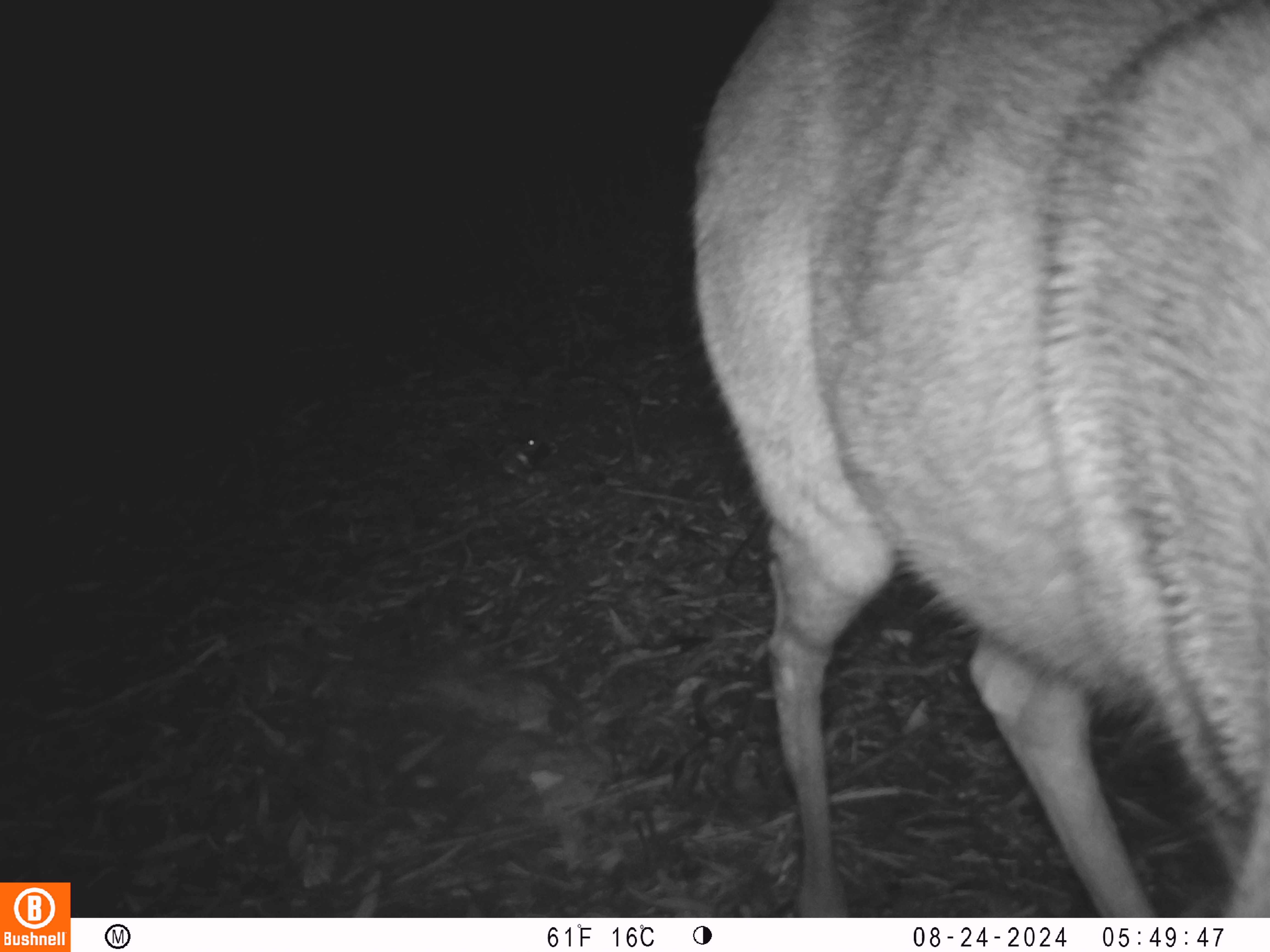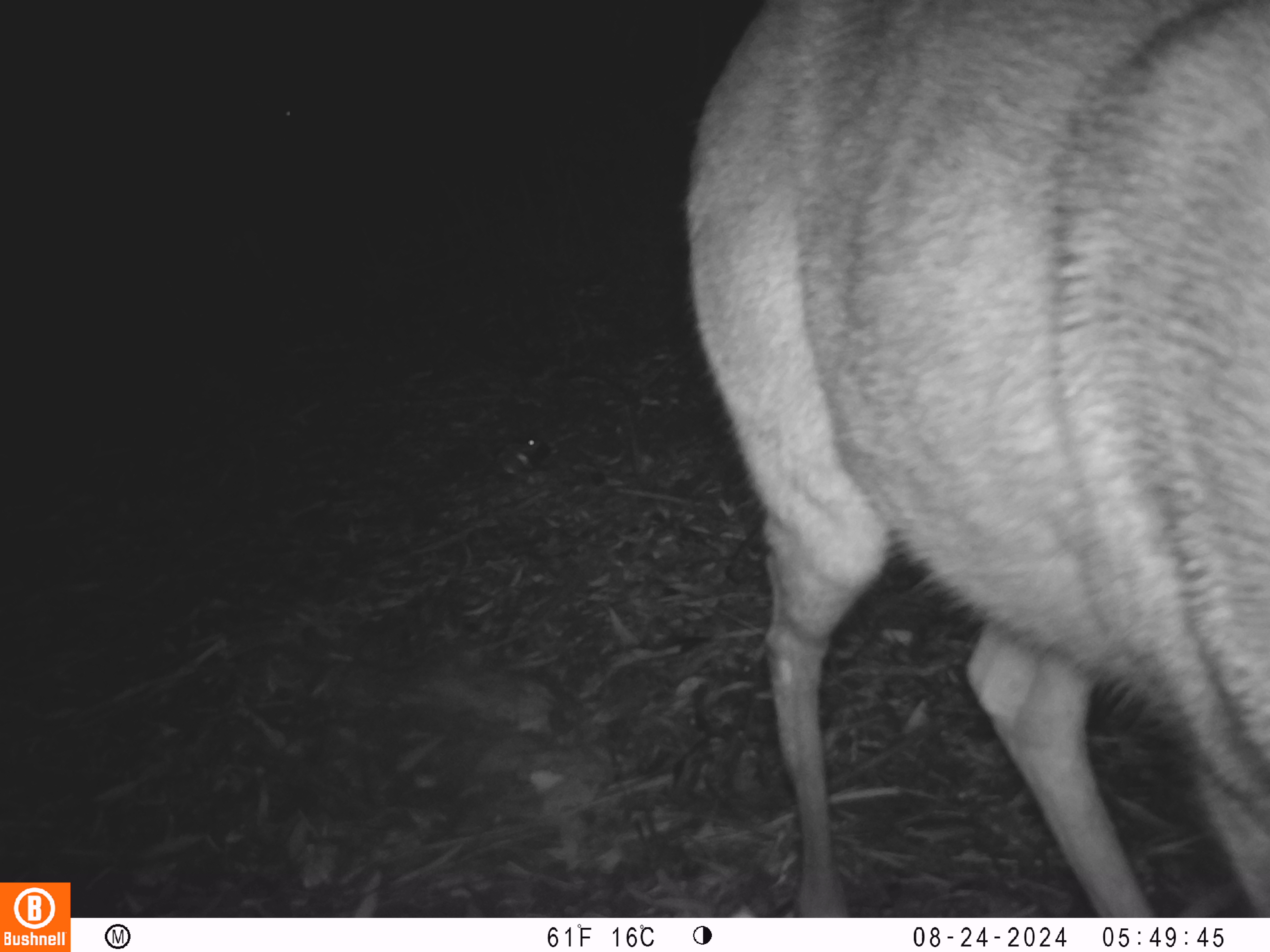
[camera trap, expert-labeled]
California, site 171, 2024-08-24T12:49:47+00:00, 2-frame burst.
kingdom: Animalia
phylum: Chordata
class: Mammalia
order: Artiodactyla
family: Cervidae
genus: Odocoileus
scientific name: Odocoileus hemionus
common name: mule deer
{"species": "mule deer (Odocoileus hemionus)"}